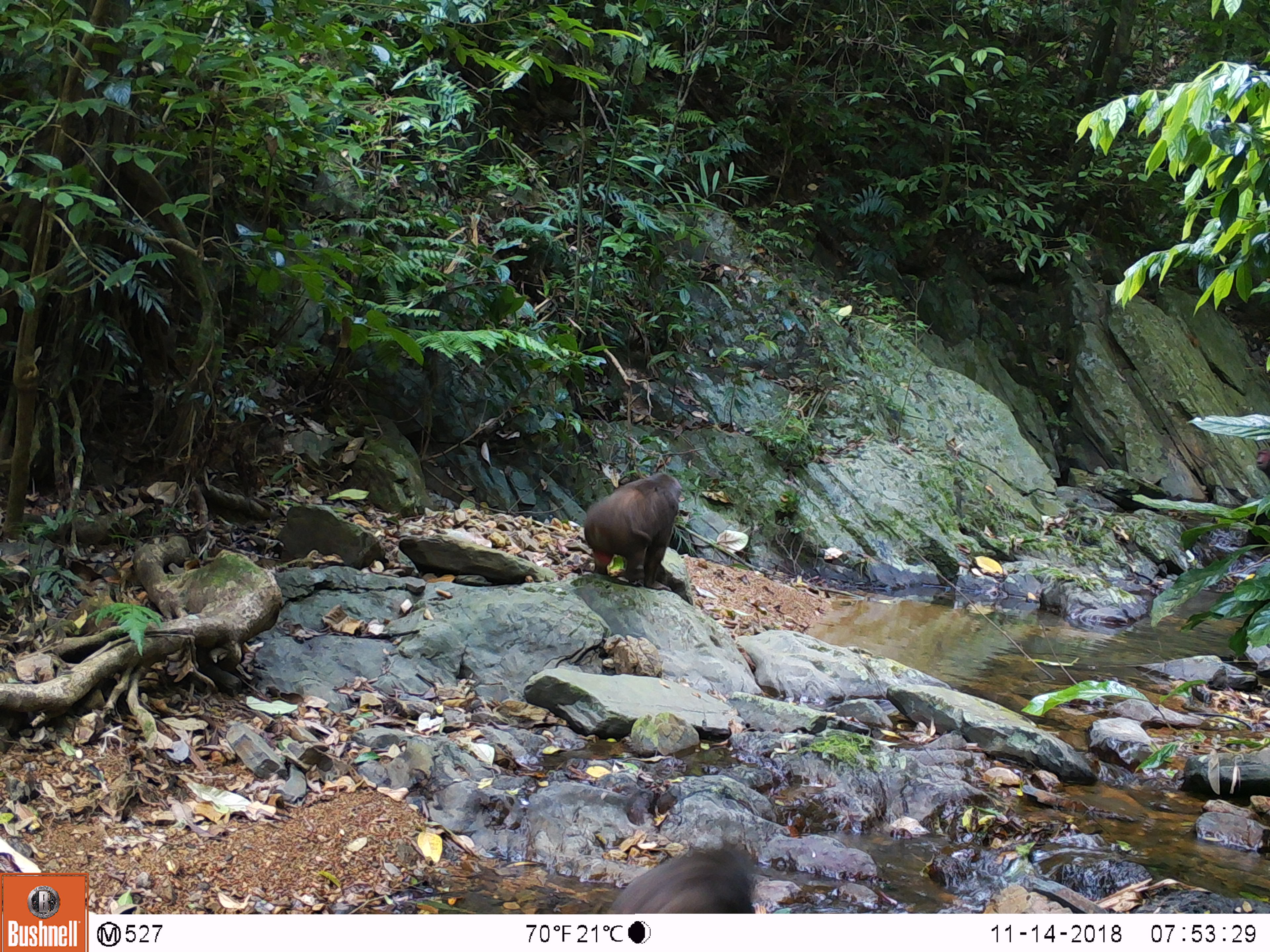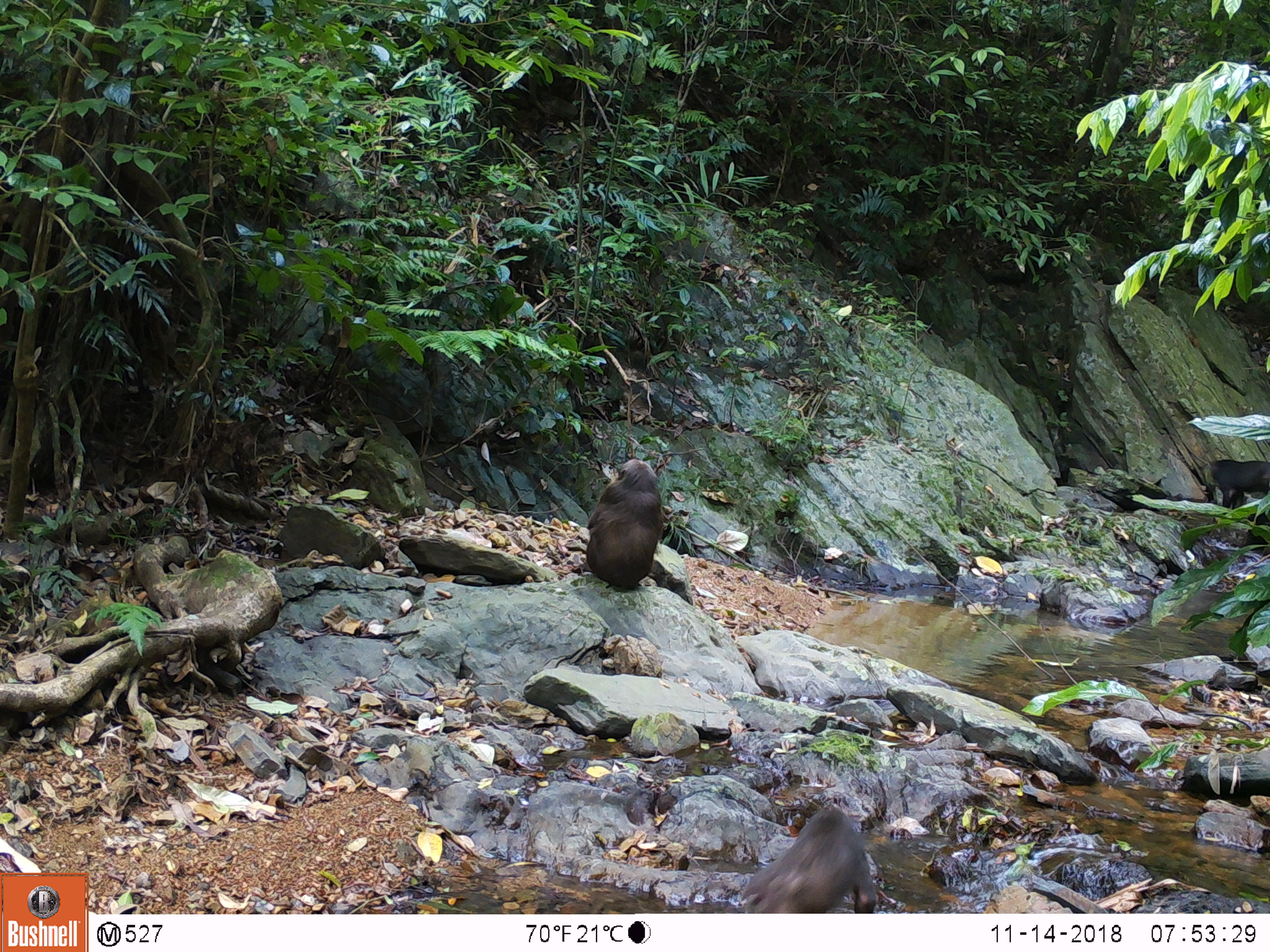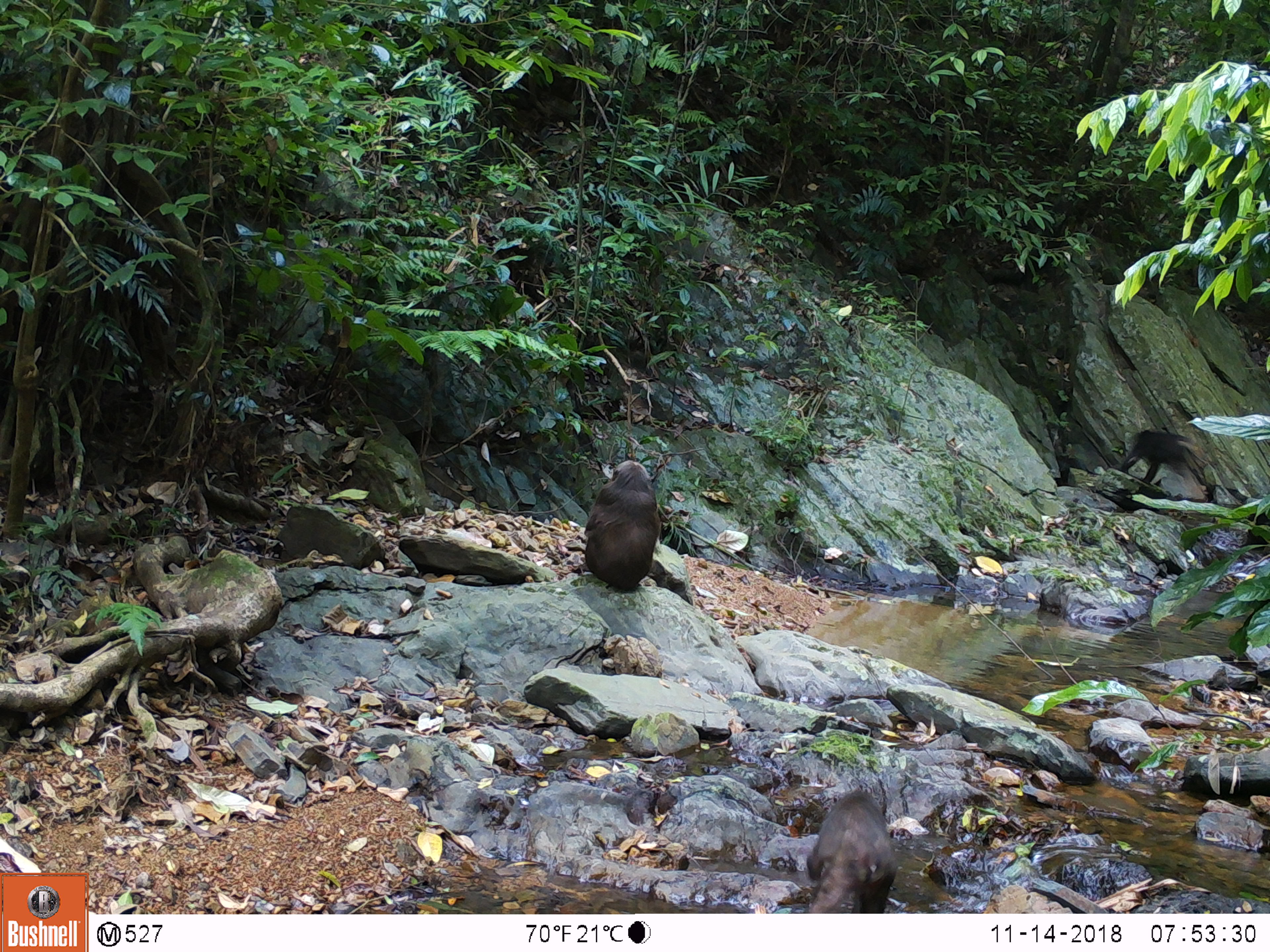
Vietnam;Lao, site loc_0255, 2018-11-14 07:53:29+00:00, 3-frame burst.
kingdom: Animalia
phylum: Chordata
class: Mammalia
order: Primates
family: Cercopithecidae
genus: Macaca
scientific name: Macaca arctoides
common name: stump-tailed macaque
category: stump tailed macaque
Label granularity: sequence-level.